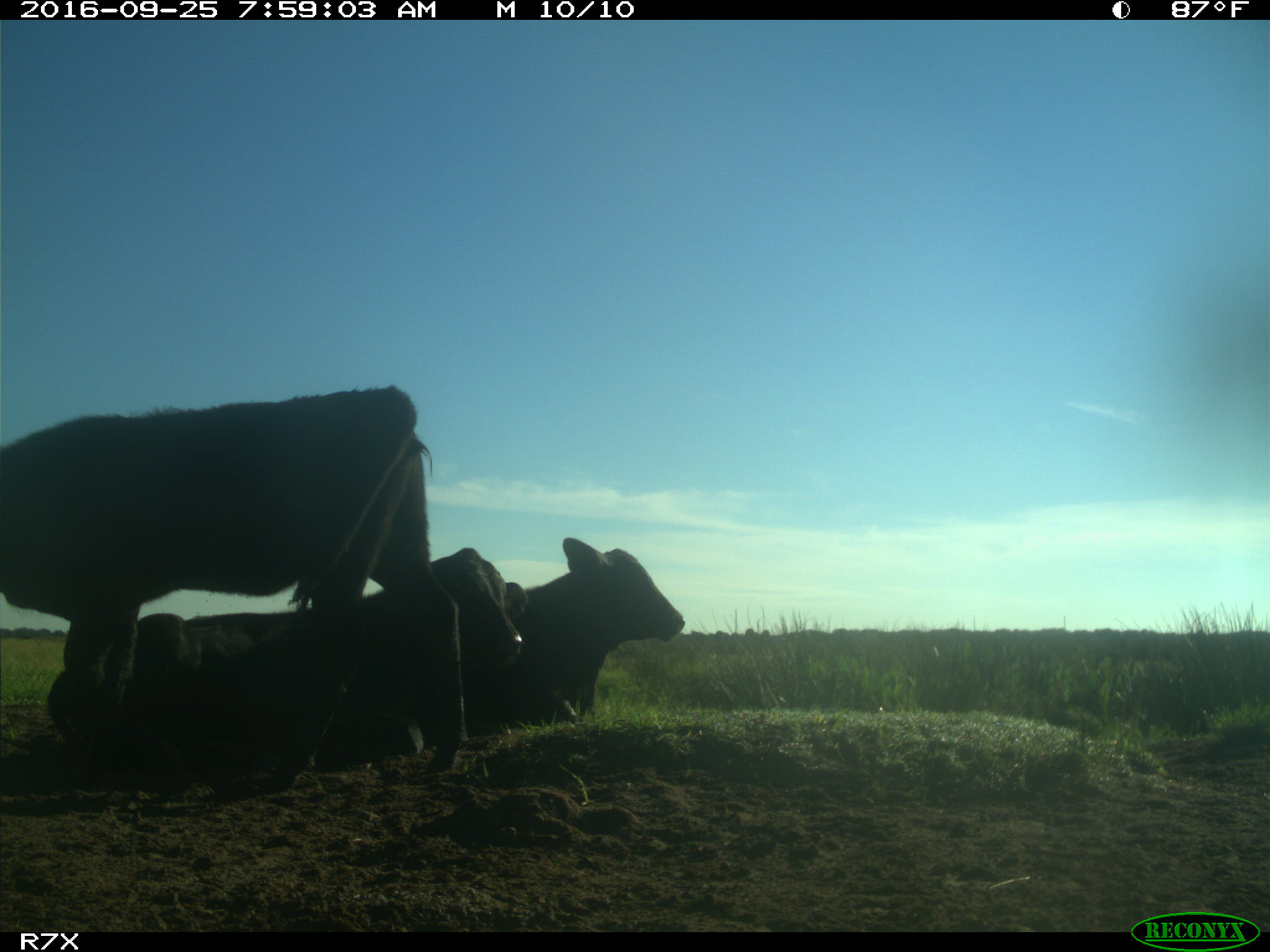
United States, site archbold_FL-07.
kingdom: Animalia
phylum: Chordata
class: Mammalia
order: Artiodactyla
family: Bovidae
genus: Bos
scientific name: Bos taurus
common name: domestic cow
Bos taurus (domestic cow).